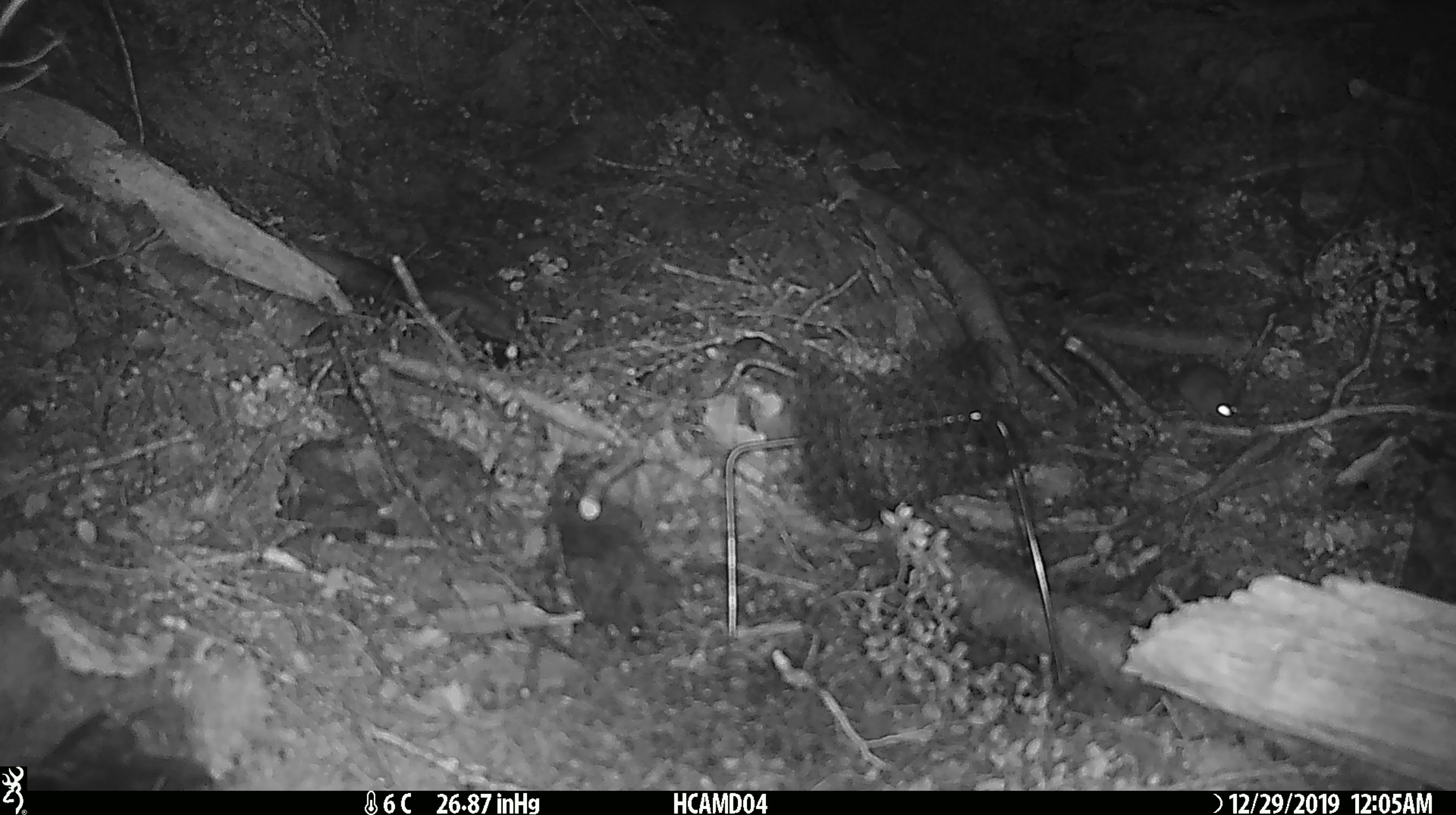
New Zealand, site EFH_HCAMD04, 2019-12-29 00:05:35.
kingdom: Animalia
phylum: Chordata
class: Mammalia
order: Rodentia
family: Muridae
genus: Mus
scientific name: Mus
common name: mouse